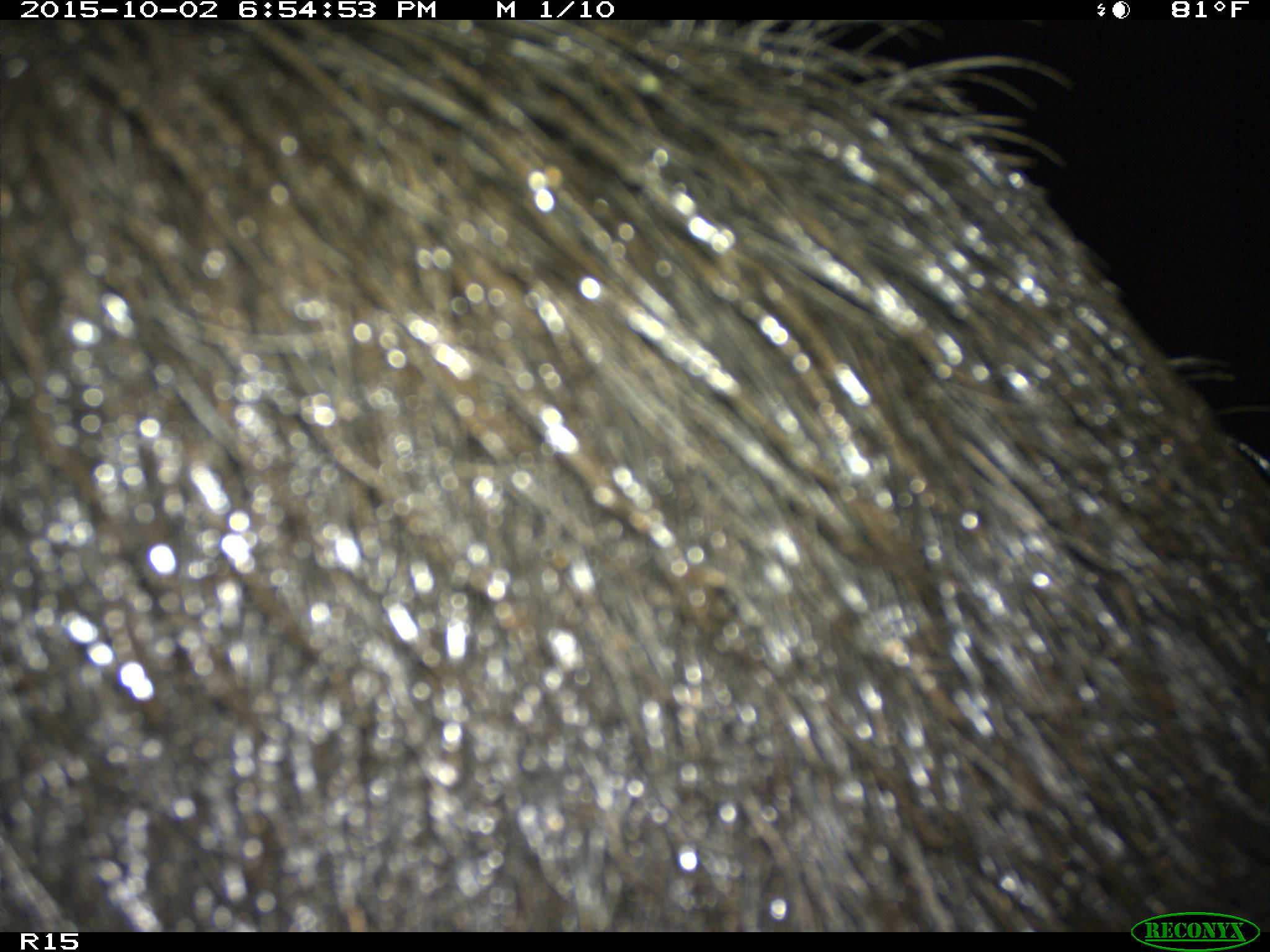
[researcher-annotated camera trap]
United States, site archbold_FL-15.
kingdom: Animalia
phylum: Chordata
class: Mammalia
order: Artiodactyla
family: Suidae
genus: Sus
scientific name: Sus scrofa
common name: wild boar